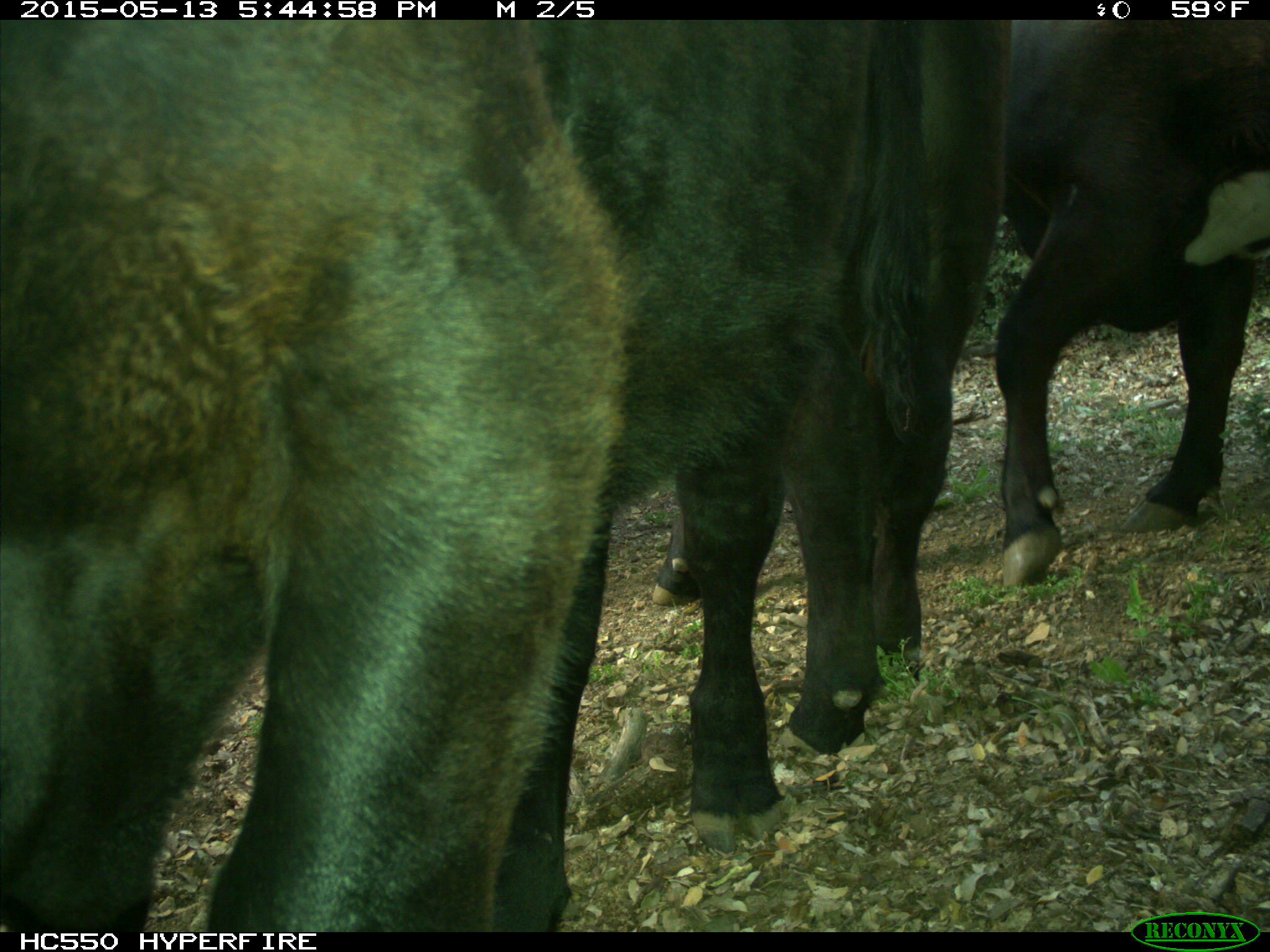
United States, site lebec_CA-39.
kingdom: Animalia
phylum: Chordata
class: Mammalia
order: Artiodactyla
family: Bovidae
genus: Bos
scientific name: Bos taurus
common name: domestic cow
Bos taurus (domestic cow).